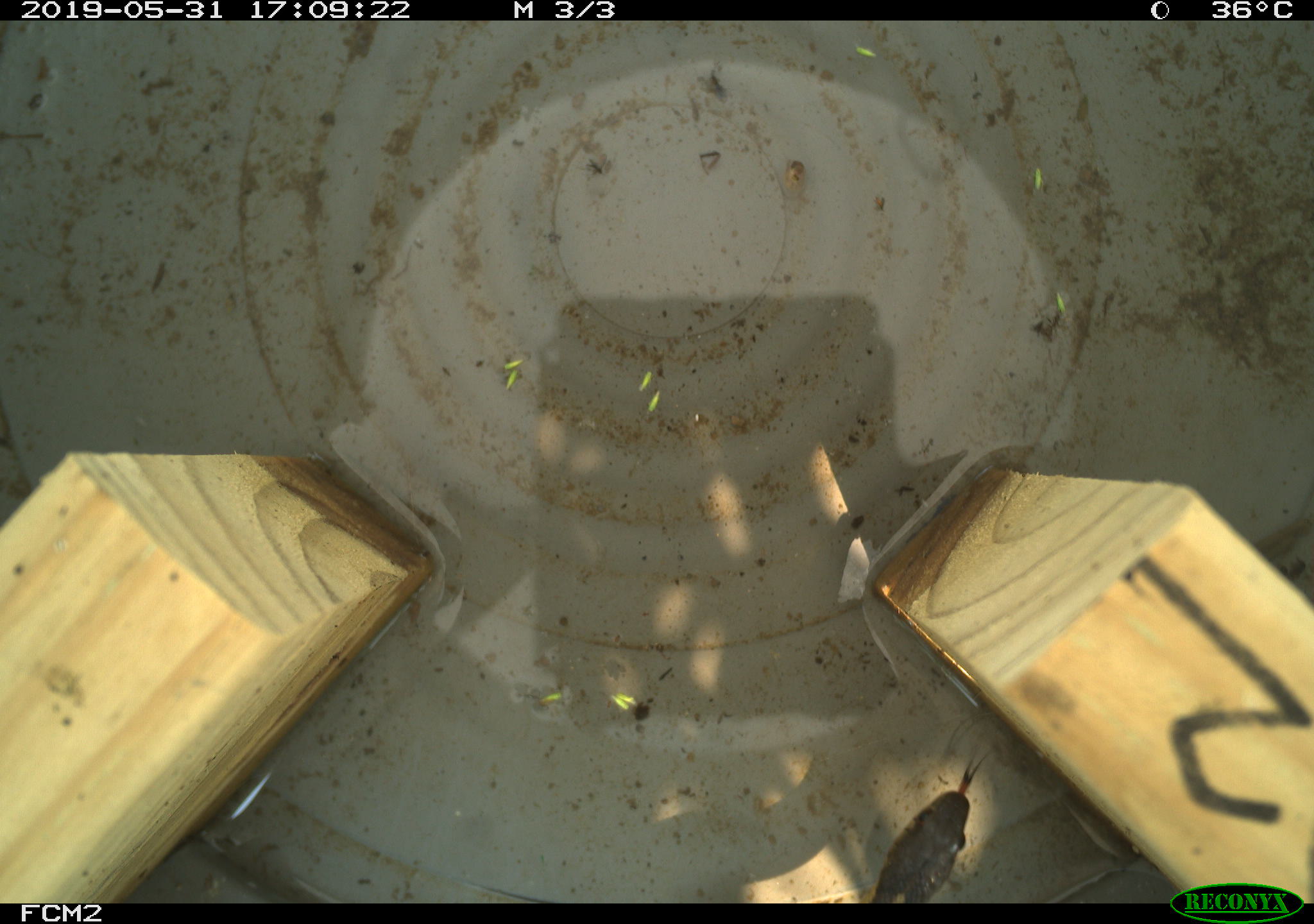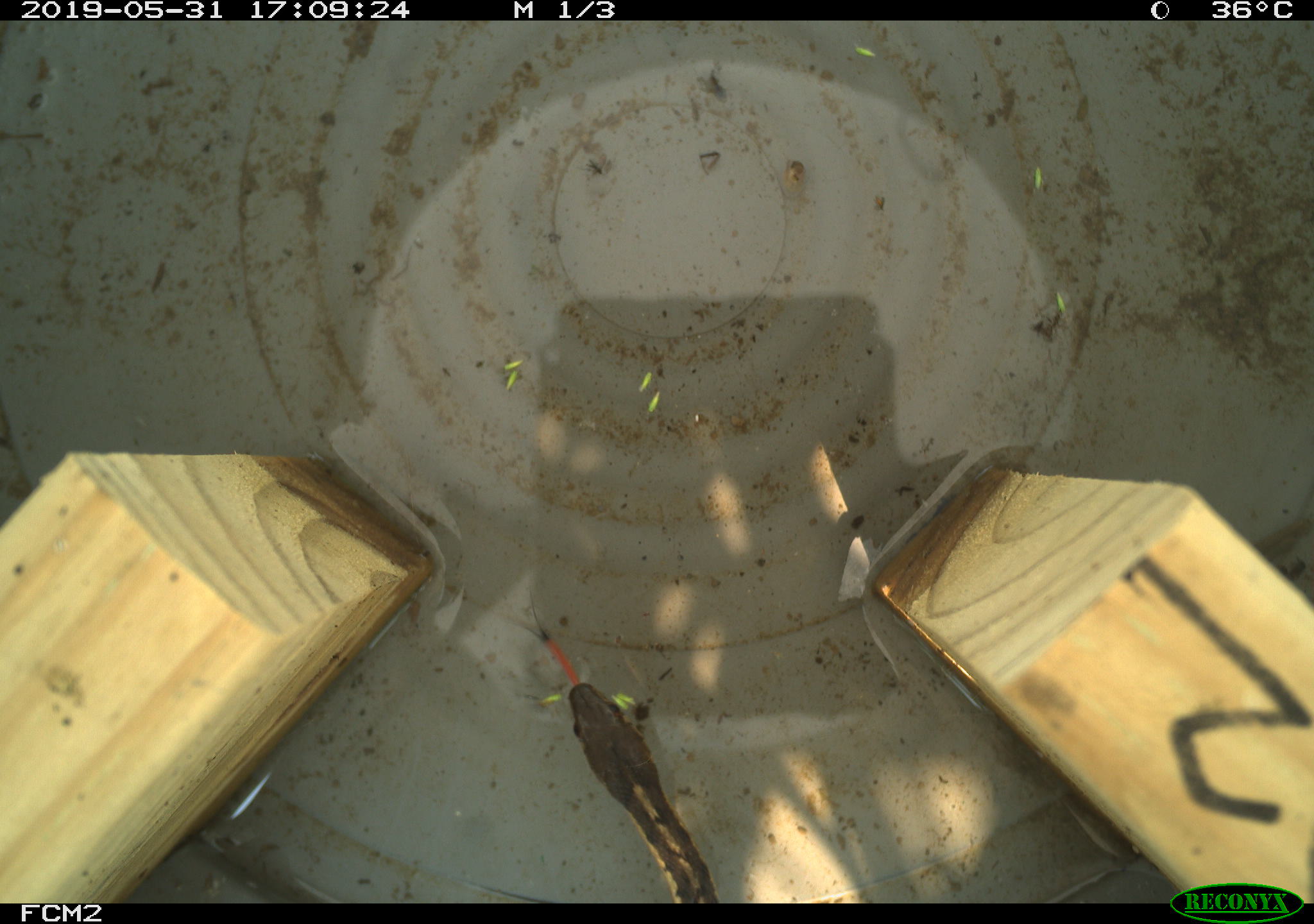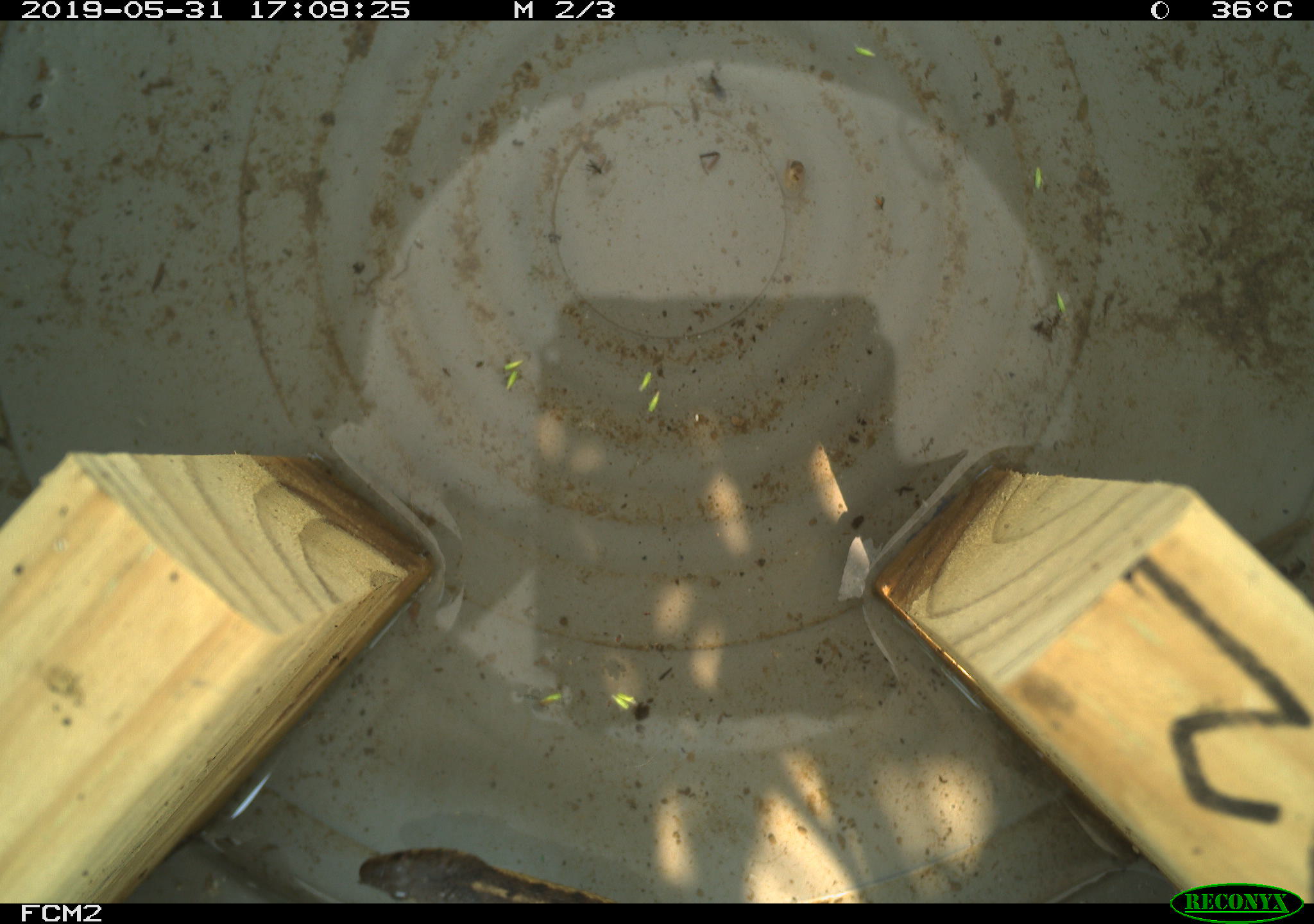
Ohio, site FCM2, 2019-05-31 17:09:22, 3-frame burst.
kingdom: Animalia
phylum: Chordata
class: Reptilia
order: Squamata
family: Colubridae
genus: Thamnophis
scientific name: Thamnophis sirtalis sirtalis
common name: eastern gartersnake